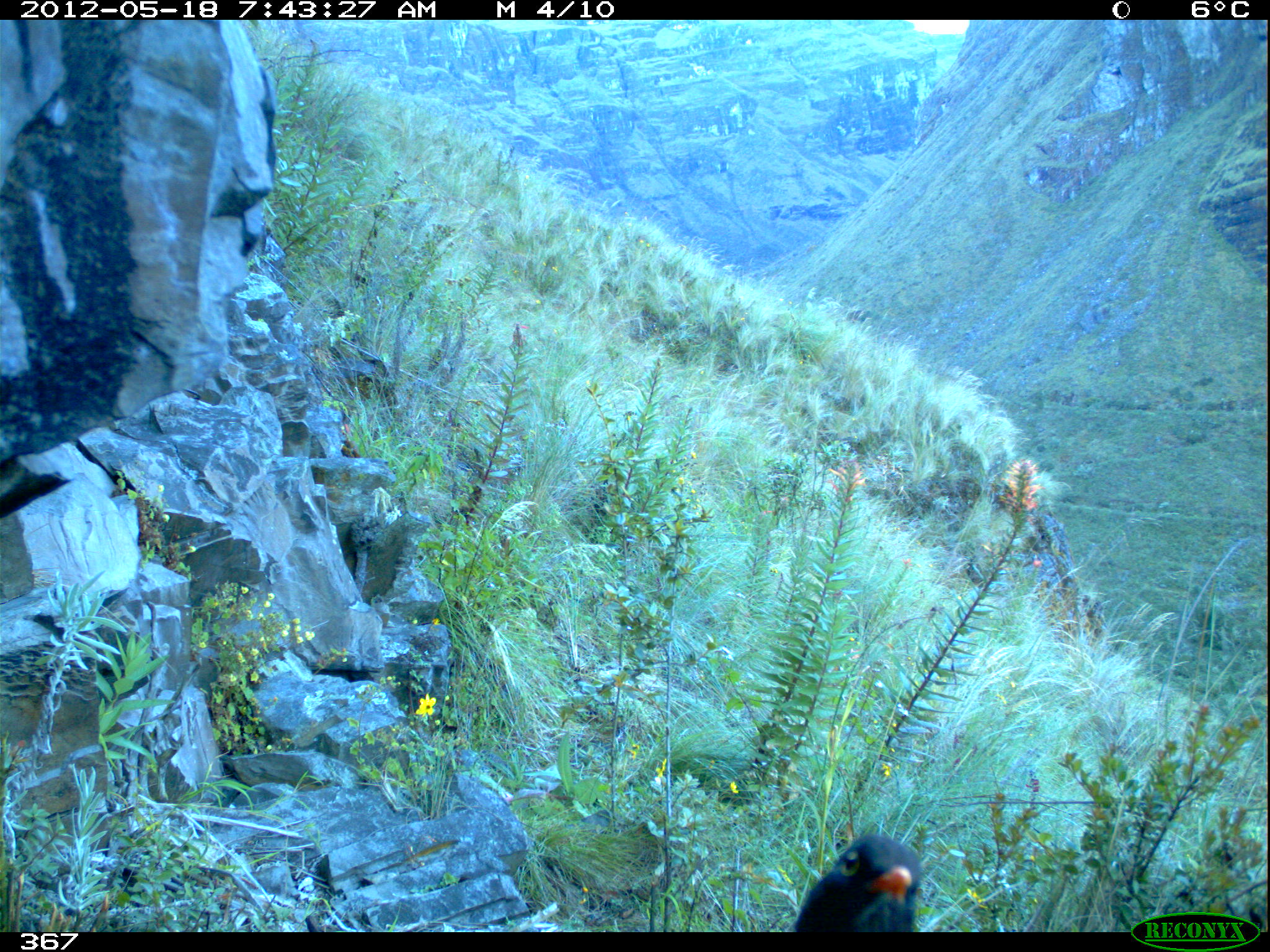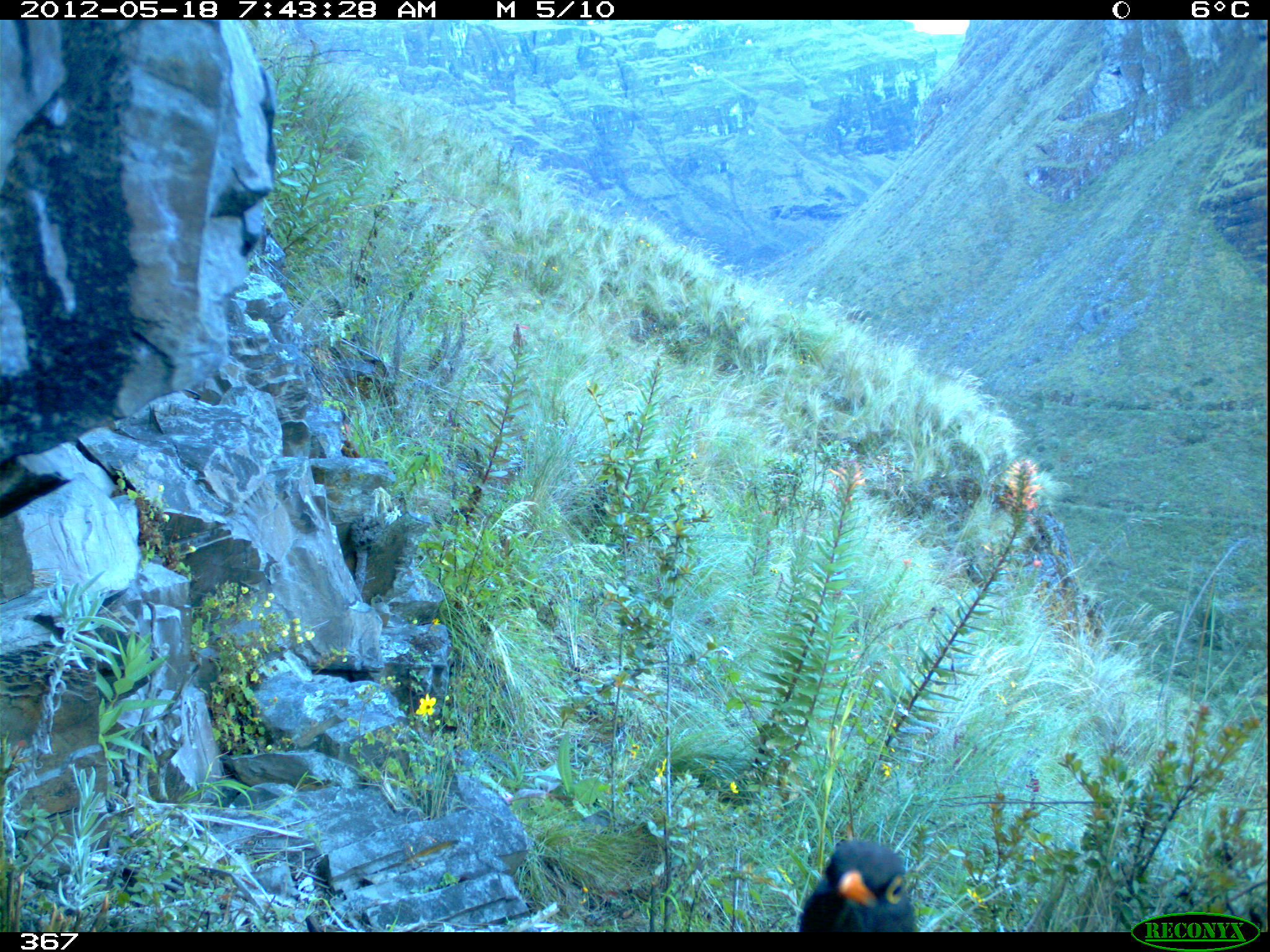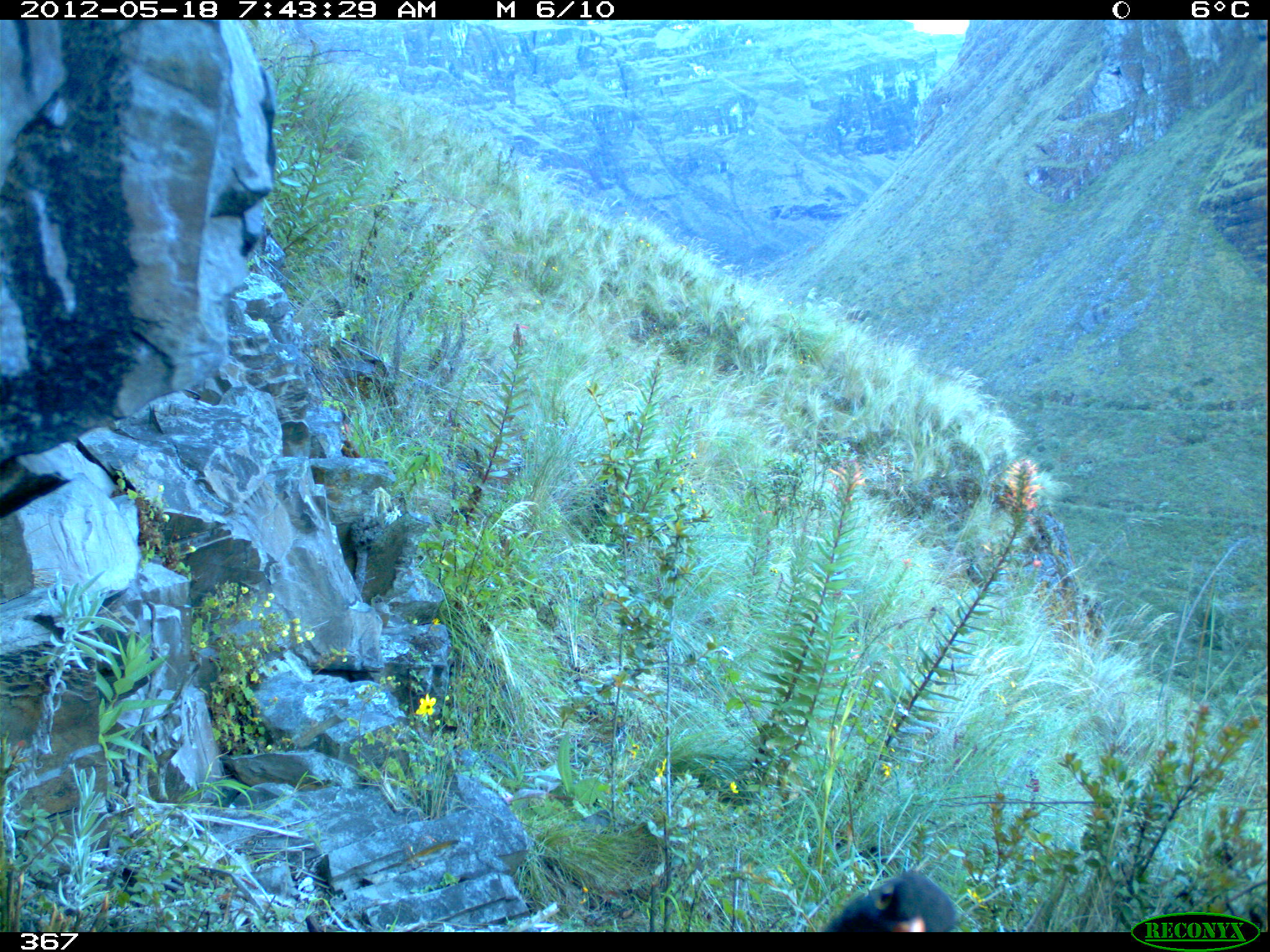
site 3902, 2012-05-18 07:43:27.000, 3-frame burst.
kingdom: Animalia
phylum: Chordata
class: Aves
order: Passeriformes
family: Turdidae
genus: Turdus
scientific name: Turdus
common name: true thrushes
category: turdus sp